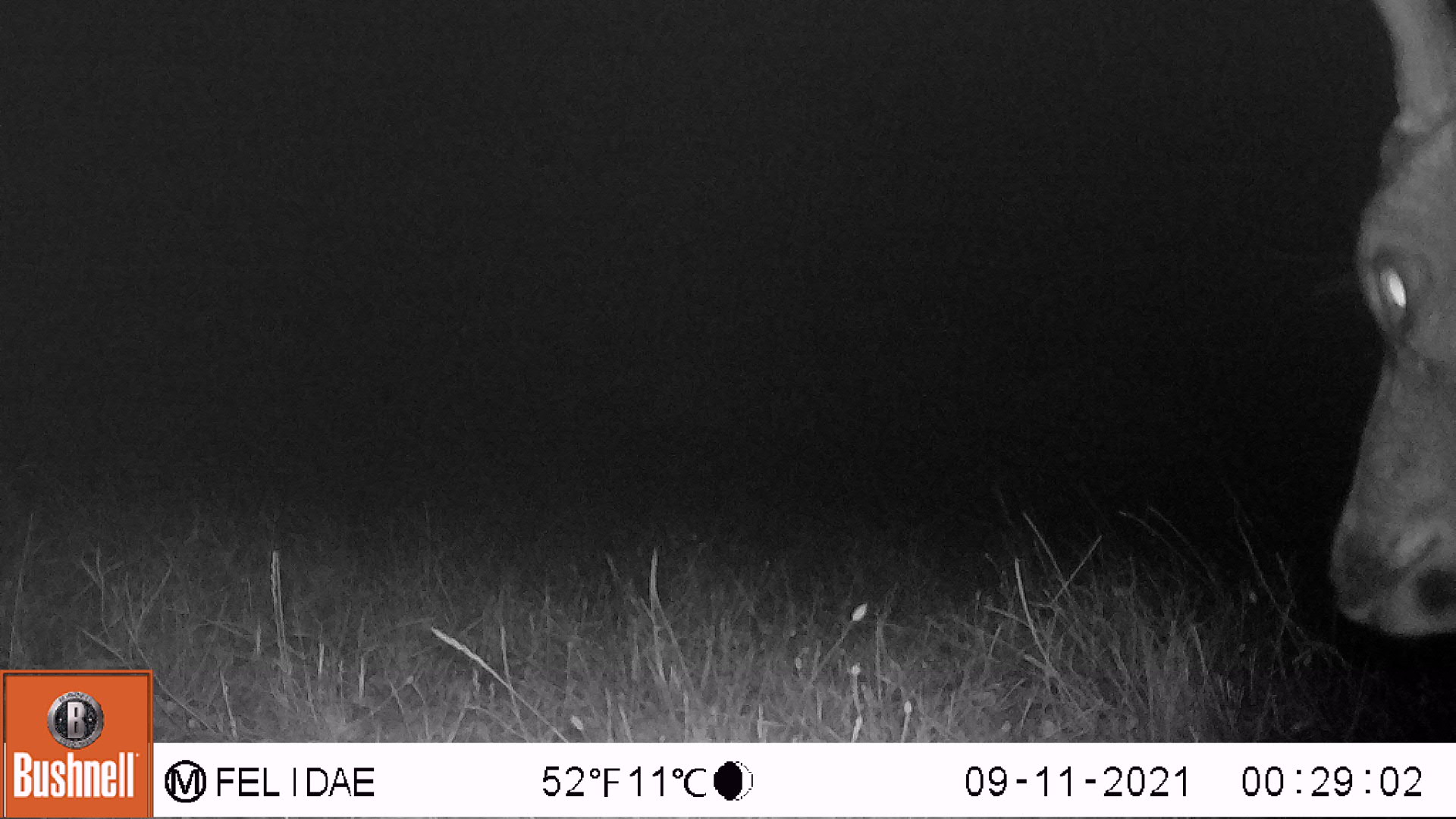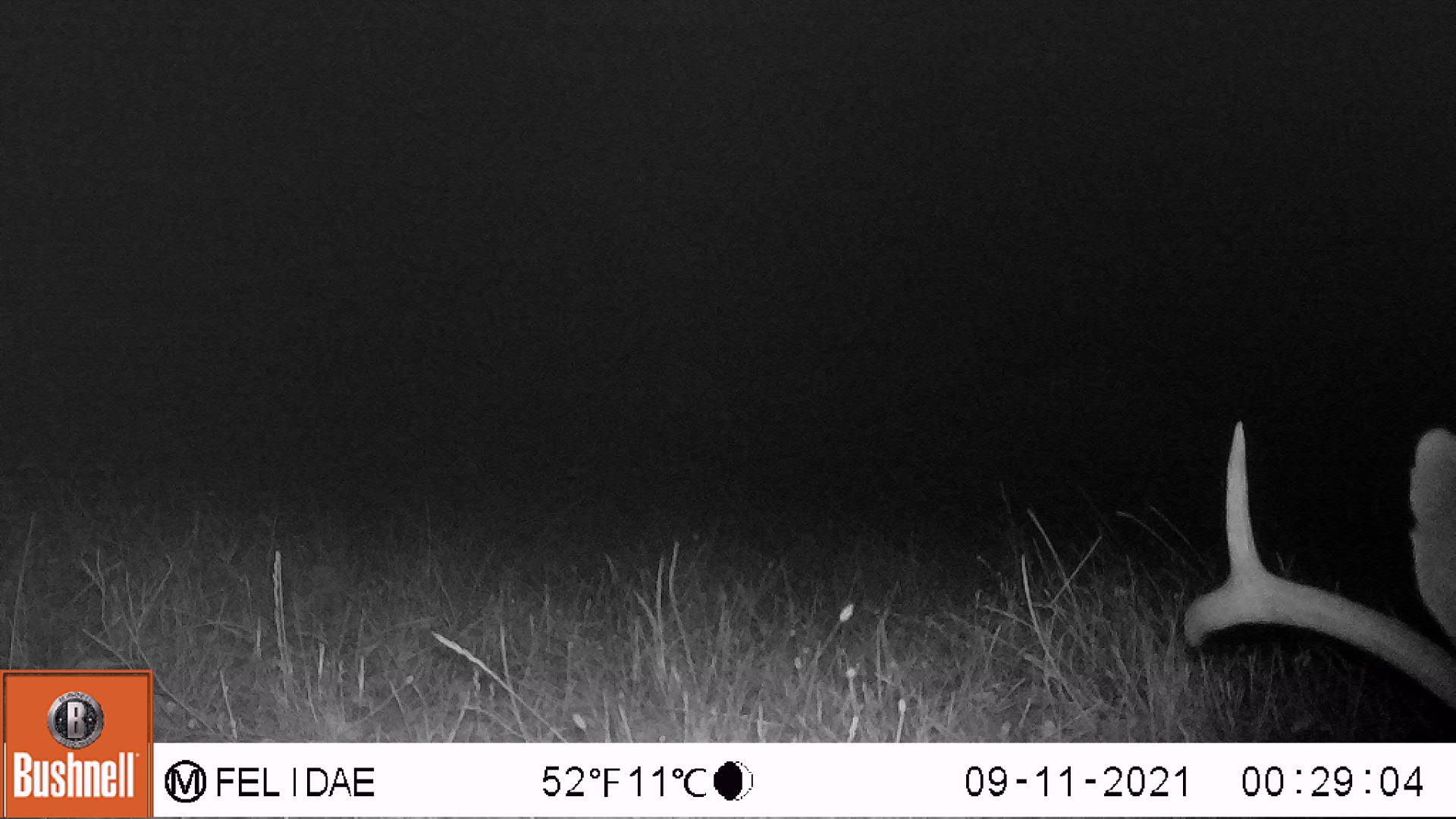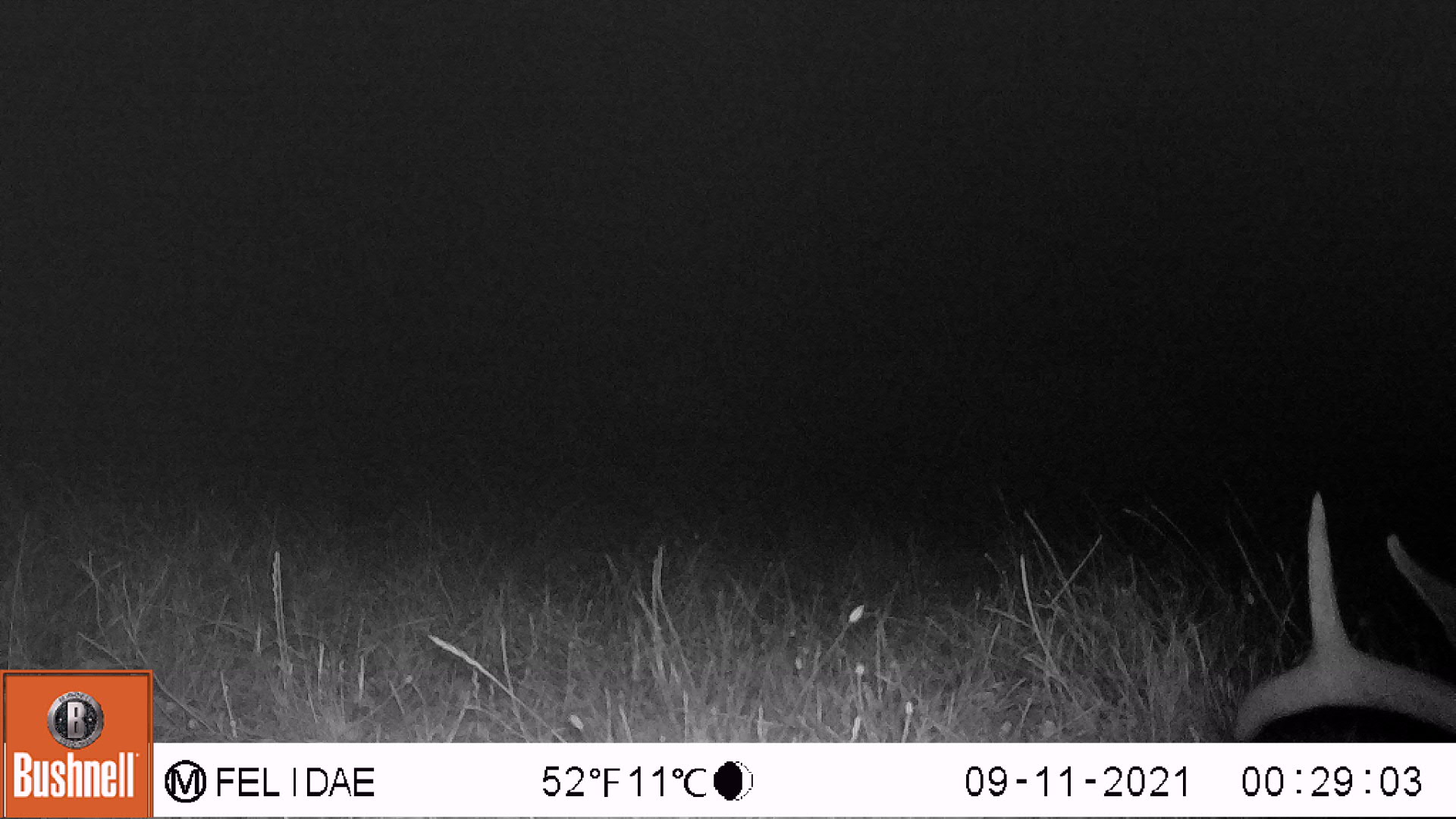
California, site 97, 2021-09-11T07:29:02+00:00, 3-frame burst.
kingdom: Animalia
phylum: Chordata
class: Mammalia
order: Artiodactyla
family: Cervidae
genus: Odocoileus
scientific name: Odocoileus hemionus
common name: mule deer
Mule deer (Odocoileus hemionus).